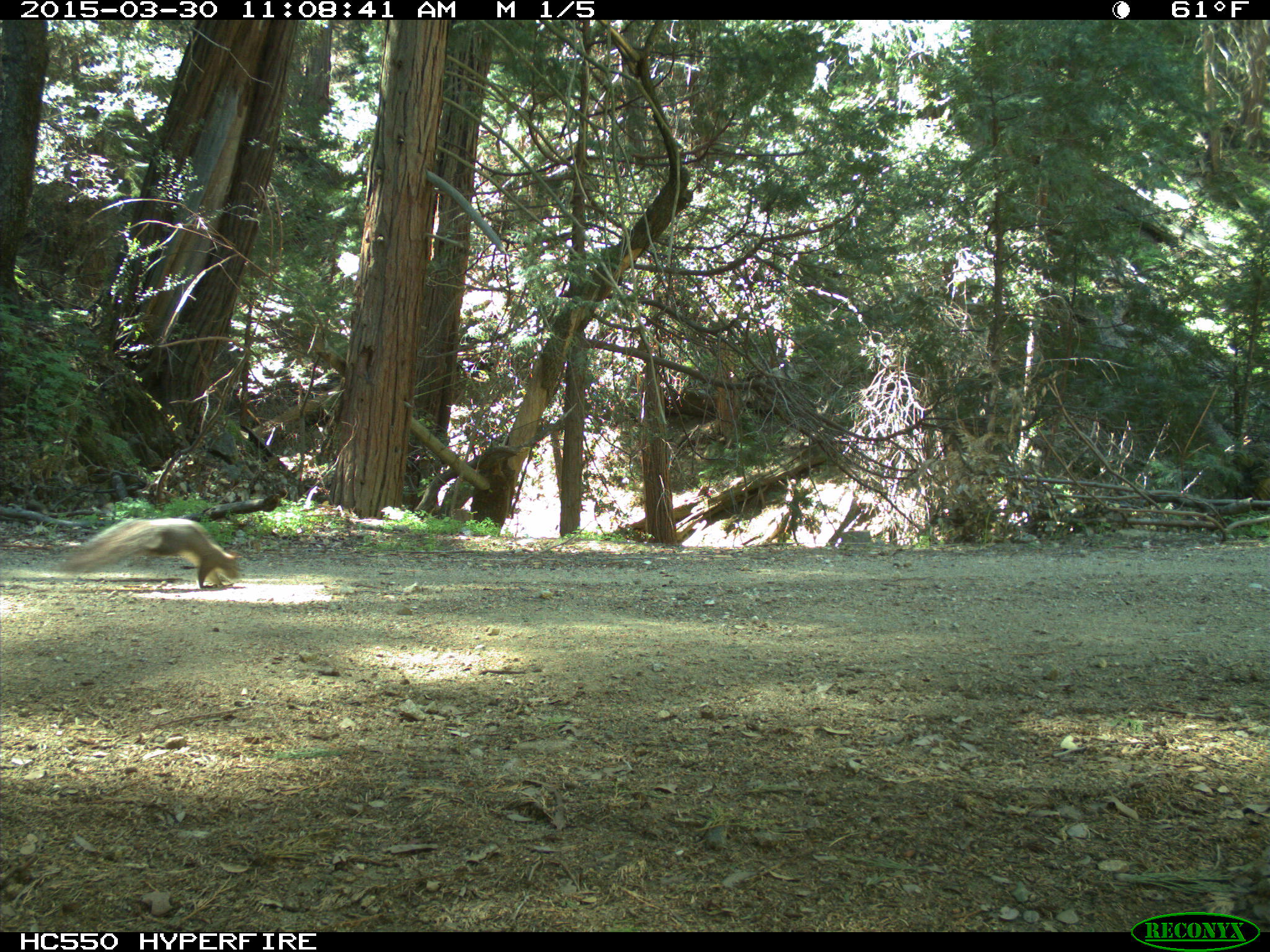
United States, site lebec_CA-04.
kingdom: Animalia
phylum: Chordata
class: Mammalia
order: Rodentia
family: Sciuridae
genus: Sciurus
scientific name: Sciurus carolinensis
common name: eastern gray squirrel